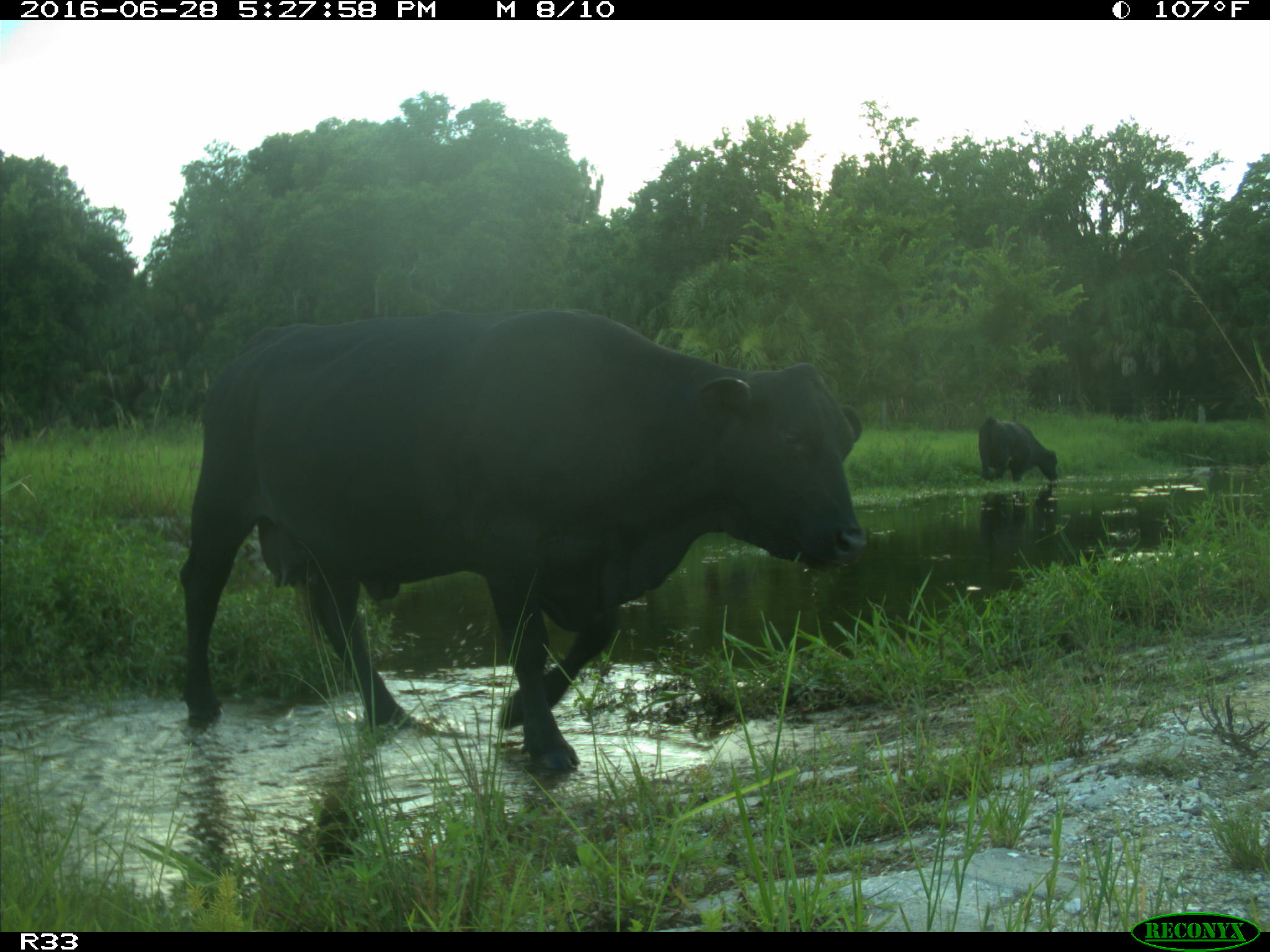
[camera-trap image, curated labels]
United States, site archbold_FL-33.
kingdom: Animalia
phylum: Chordata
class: Mammalia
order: Artiodactyla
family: Bovidae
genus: Bos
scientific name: Bos taurus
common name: domestic cow